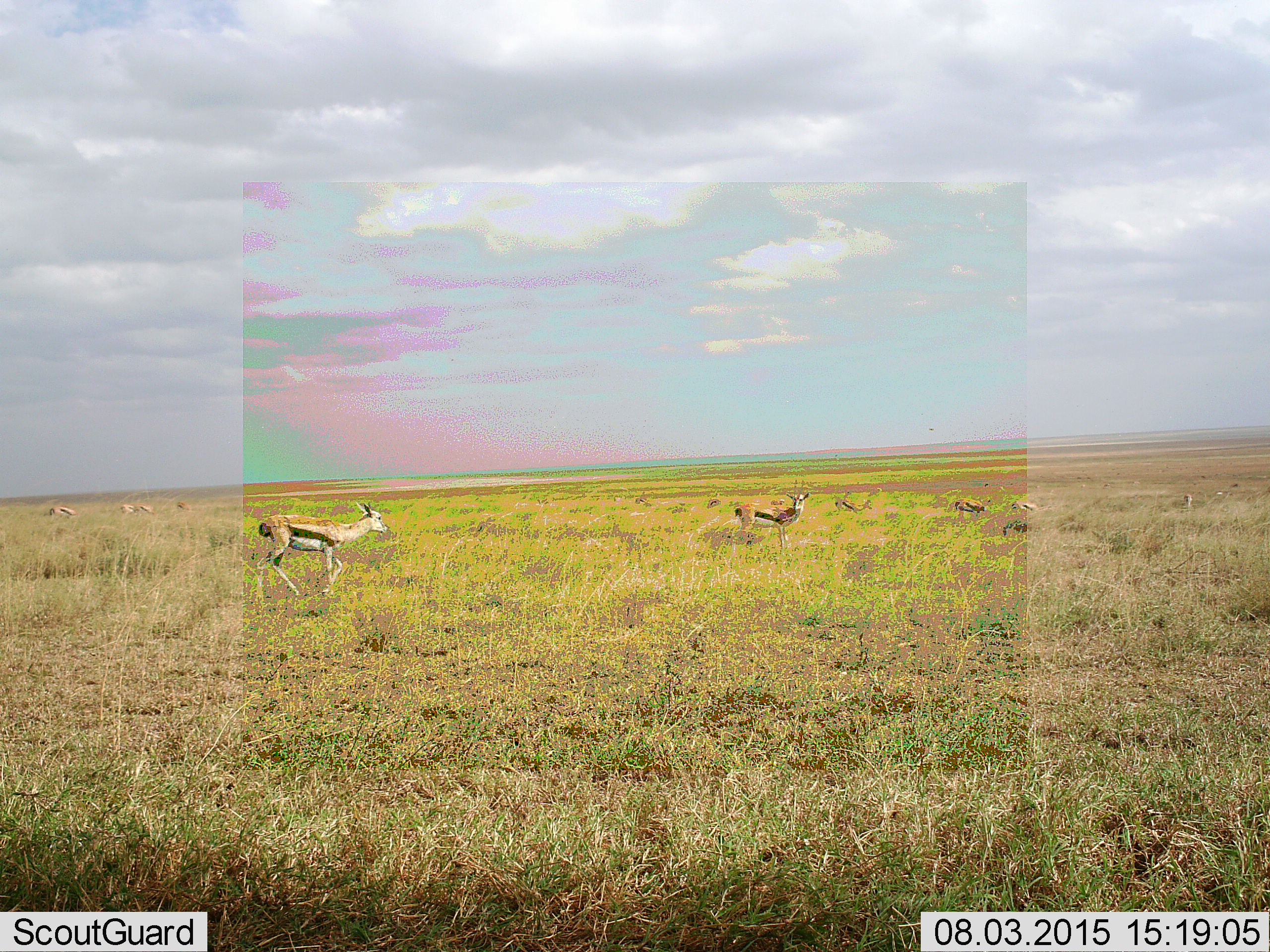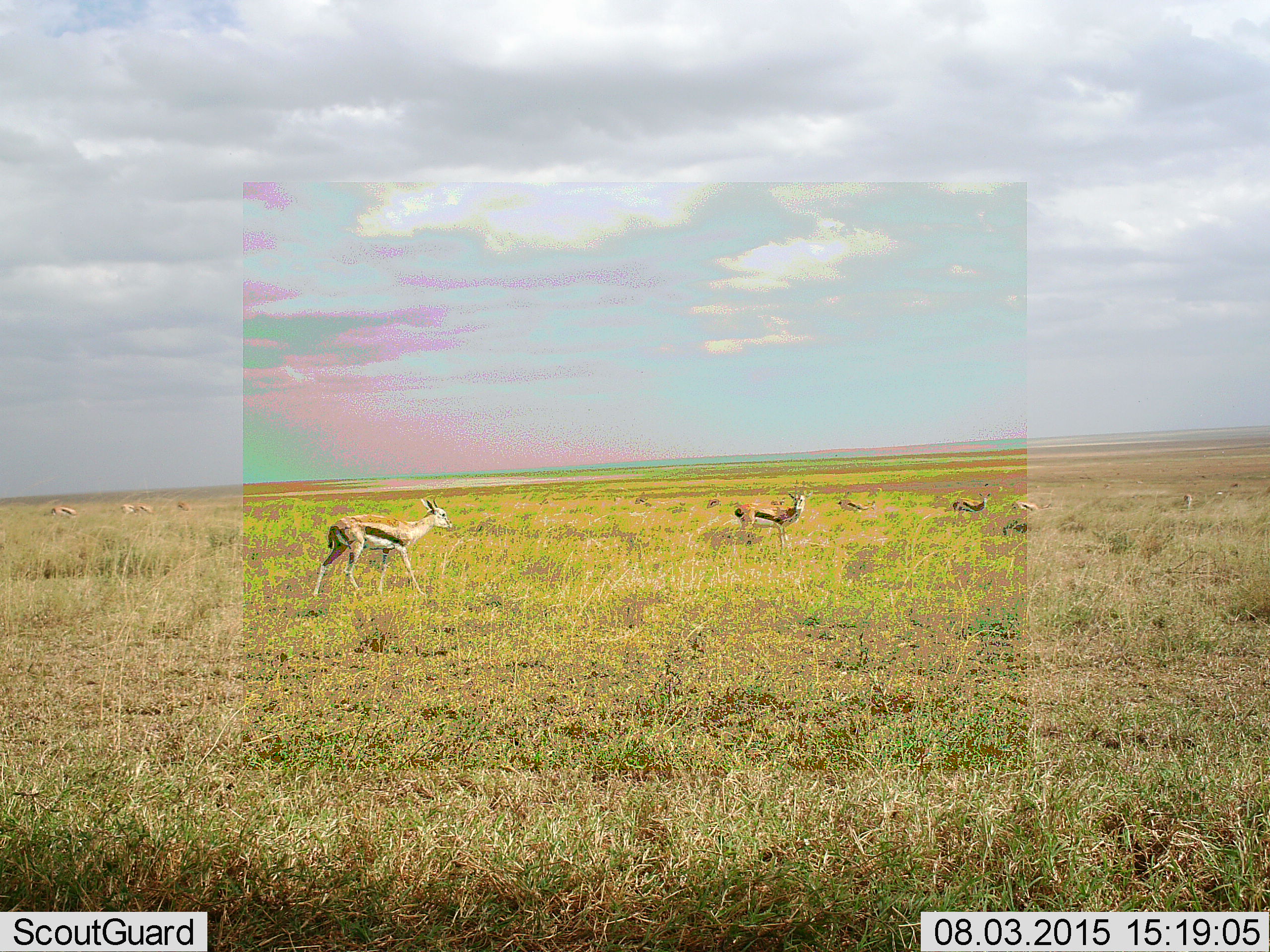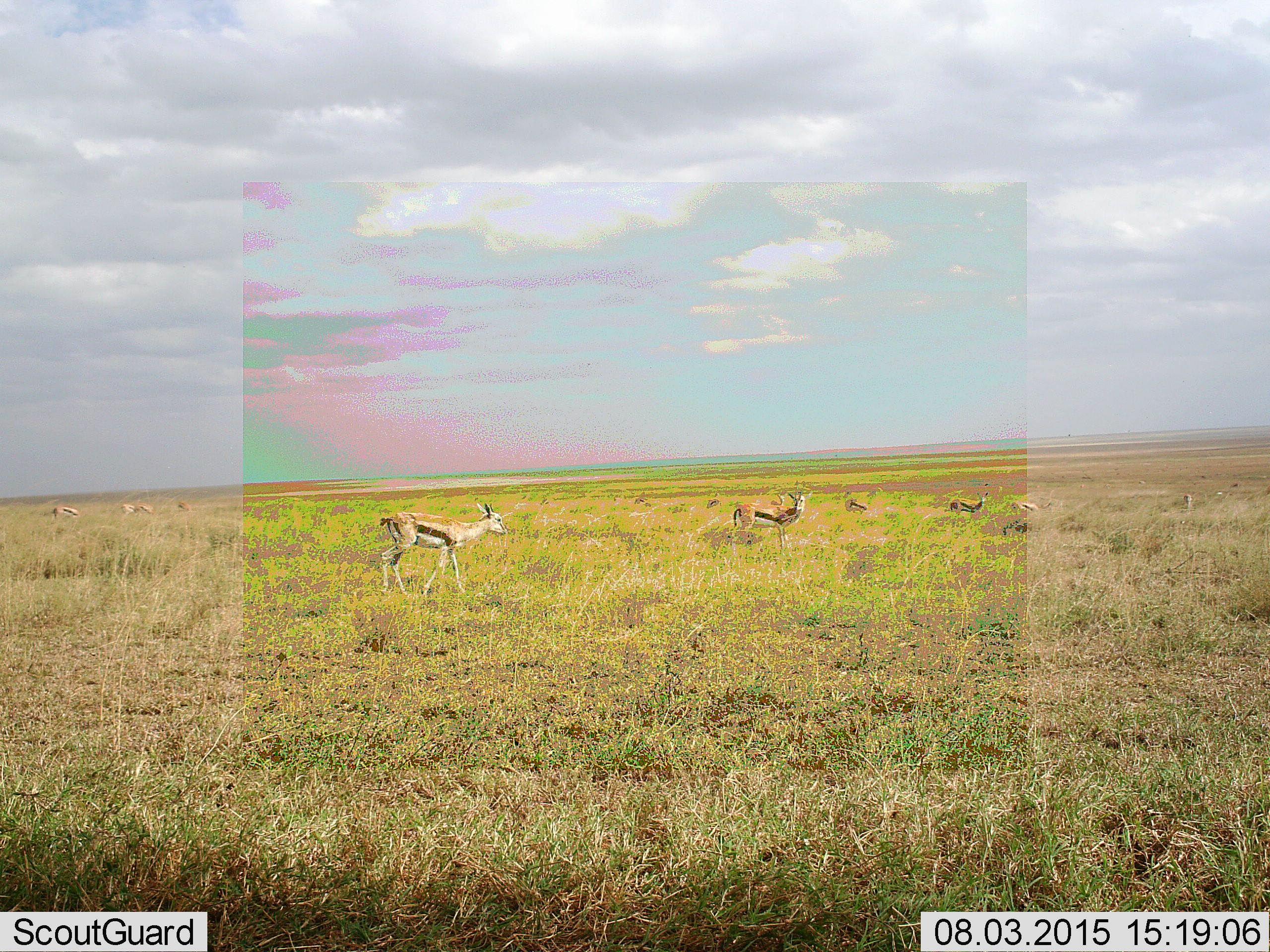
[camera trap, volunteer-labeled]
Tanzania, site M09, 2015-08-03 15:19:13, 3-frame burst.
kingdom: Animalia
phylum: Chordata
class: Mammalia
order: Artiodactyla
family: Bovidae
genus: Eudorcas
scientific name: Eudorcas thomsonii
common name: thomson's gazelle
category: gazellethomsons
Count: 11-50.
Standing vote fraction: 80%.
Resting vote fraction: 20%.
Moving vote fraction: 90%.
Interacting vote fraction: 0%.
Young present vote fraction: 10%.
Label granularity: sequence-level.